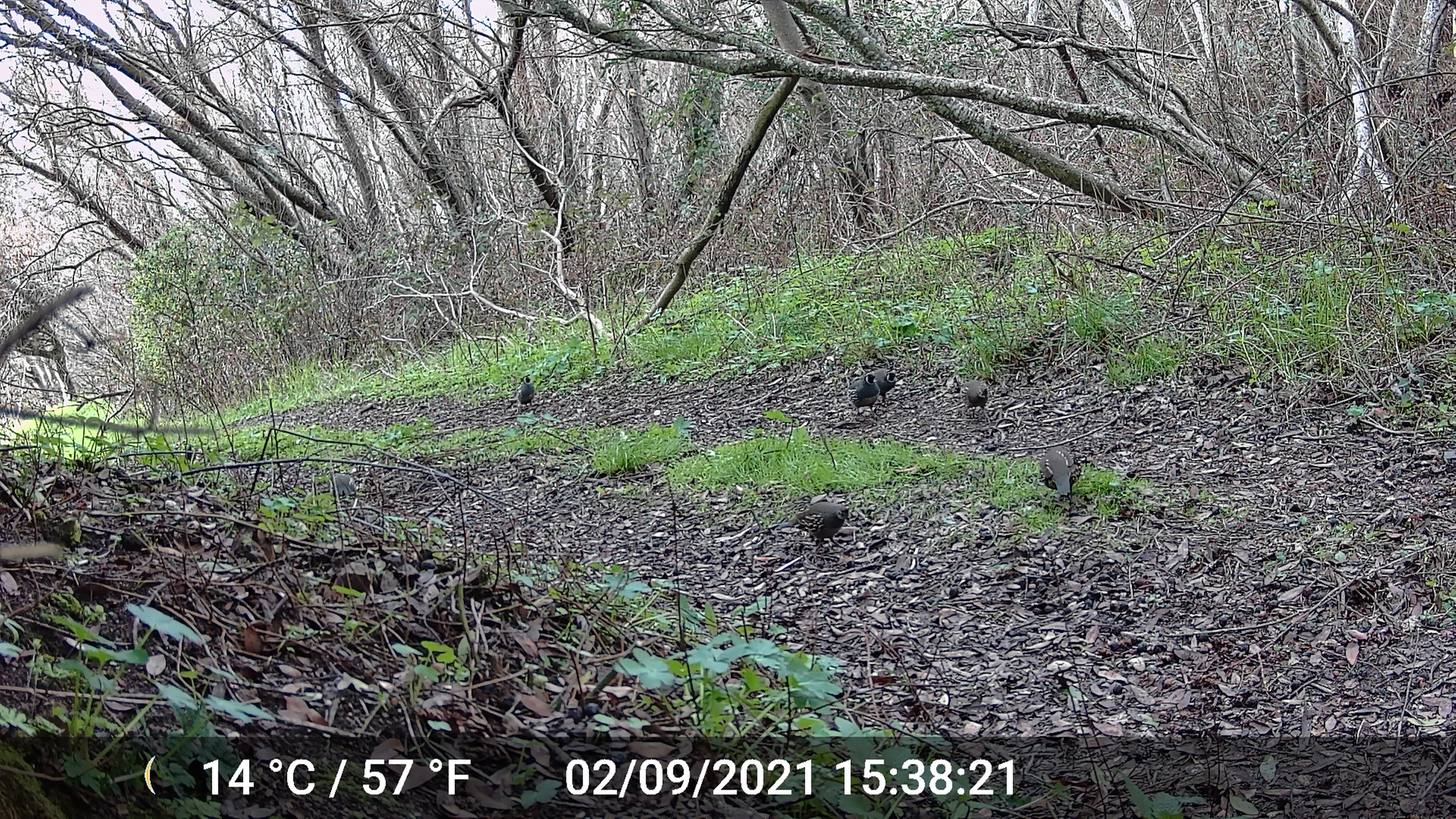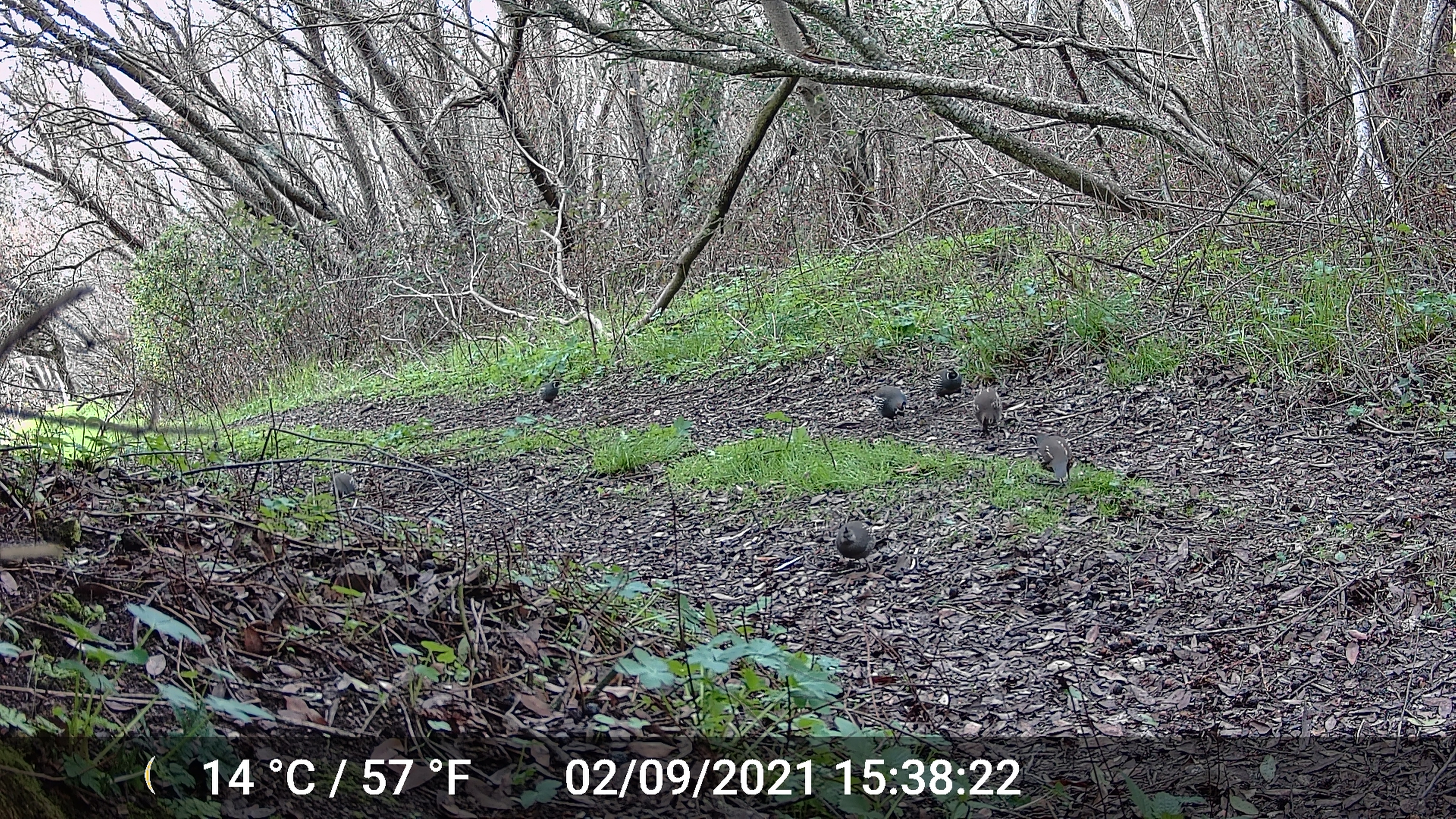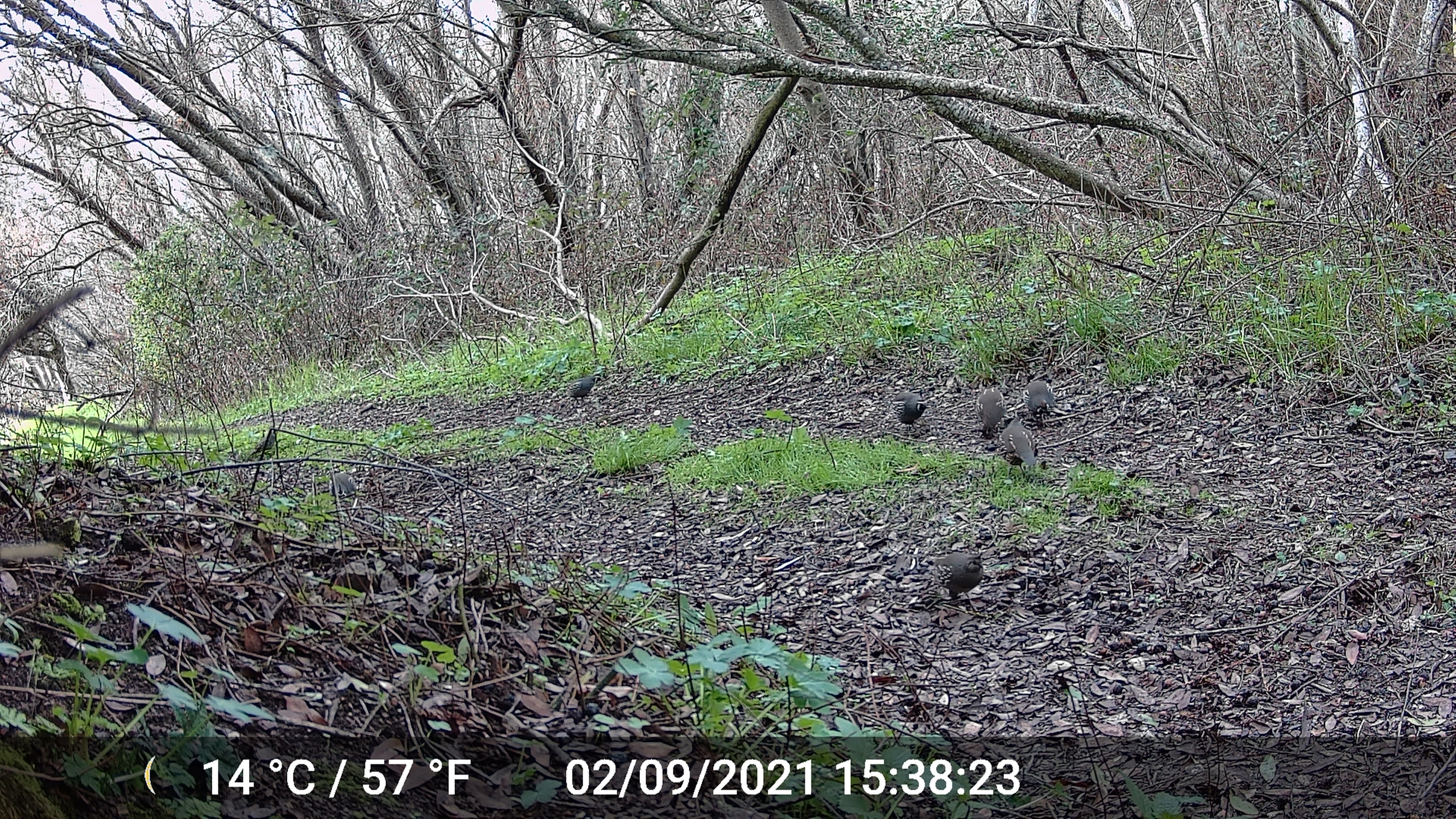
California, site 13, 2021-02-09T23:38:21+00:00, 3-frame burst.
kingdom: Animalia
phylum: Chordata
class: Aves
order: Galliformes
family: Odontophoridae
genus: Callipepla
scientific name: Callipepla californica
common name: california quail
California quail (Callipepla californica).